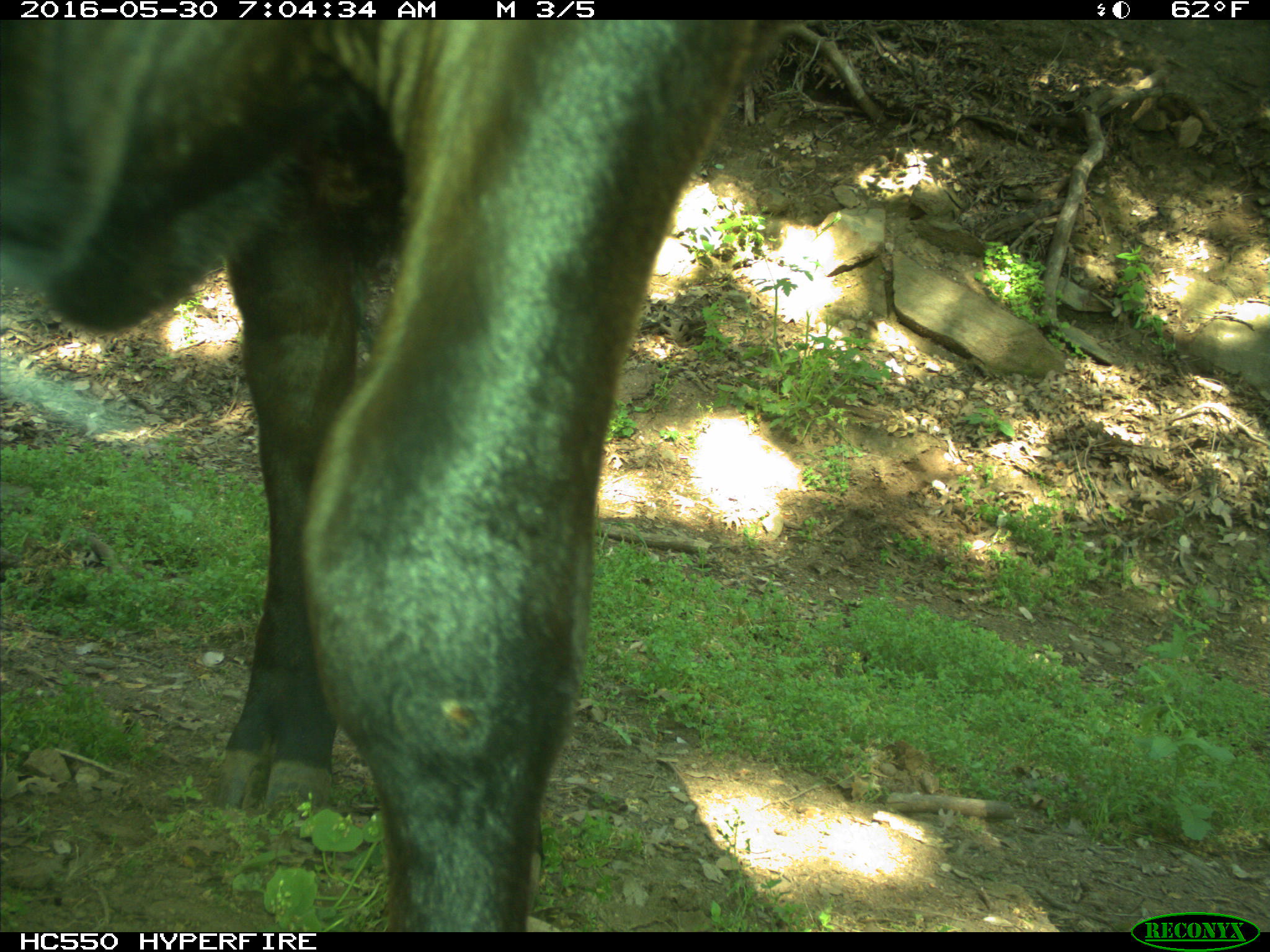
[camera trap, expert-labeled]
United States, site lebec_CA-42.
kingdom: Animalia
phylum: Chordata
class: Mammalia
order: Artiodactyla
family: Bovidae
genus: Bos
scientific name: Bos taurus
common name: domestic cow